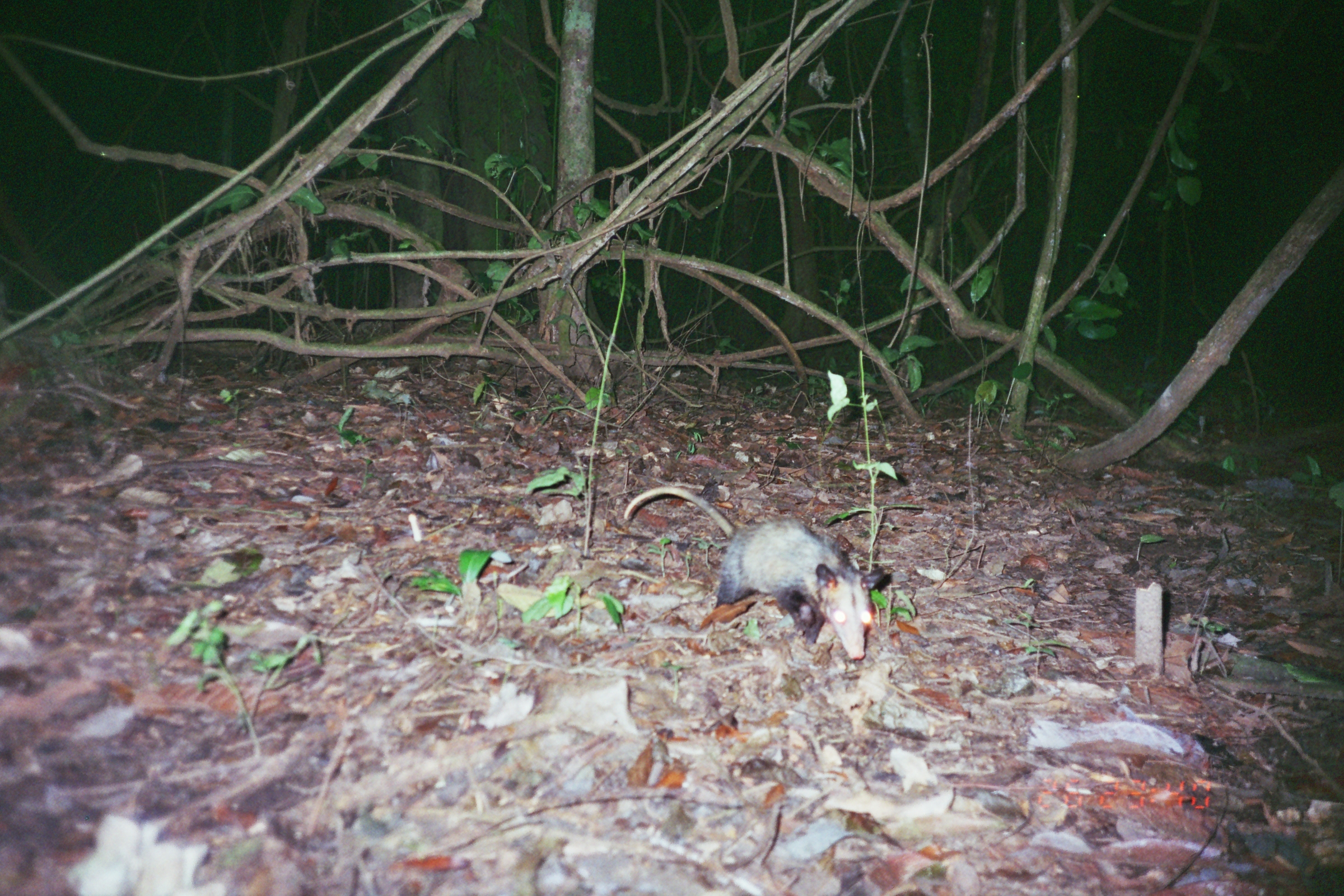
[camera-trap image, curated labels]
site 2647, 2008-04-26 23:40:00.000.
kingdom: Animalia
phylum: Chordata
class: Mammalia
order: Didelphimorphia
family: Didelphidae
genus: Didelphis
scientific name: Didelphis marsupialis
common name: southern opossum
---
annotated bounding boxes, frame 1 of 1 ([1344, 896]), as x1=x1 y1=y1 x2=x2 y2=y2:
didelphis marsupialis: x1=625 y1=486 x2=884 y2=661